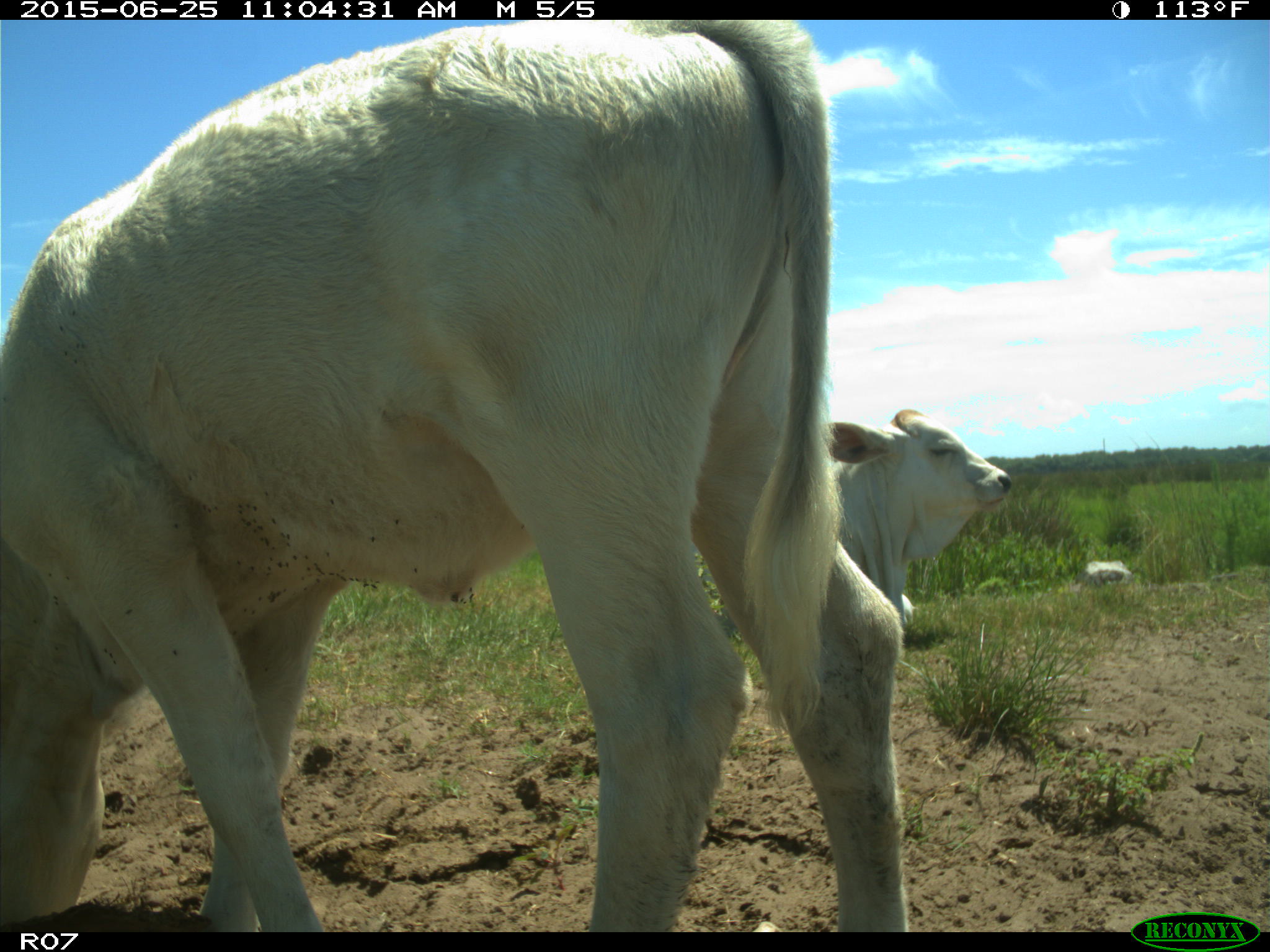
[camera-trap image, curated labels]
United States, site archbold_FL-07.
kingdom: Animalia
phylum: Chordata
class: Mammalia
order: Artiodactyla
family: Bovidae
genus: Bos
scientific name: Bos taurus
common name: domestic cow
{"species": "Bos taurus (domestic cow)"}